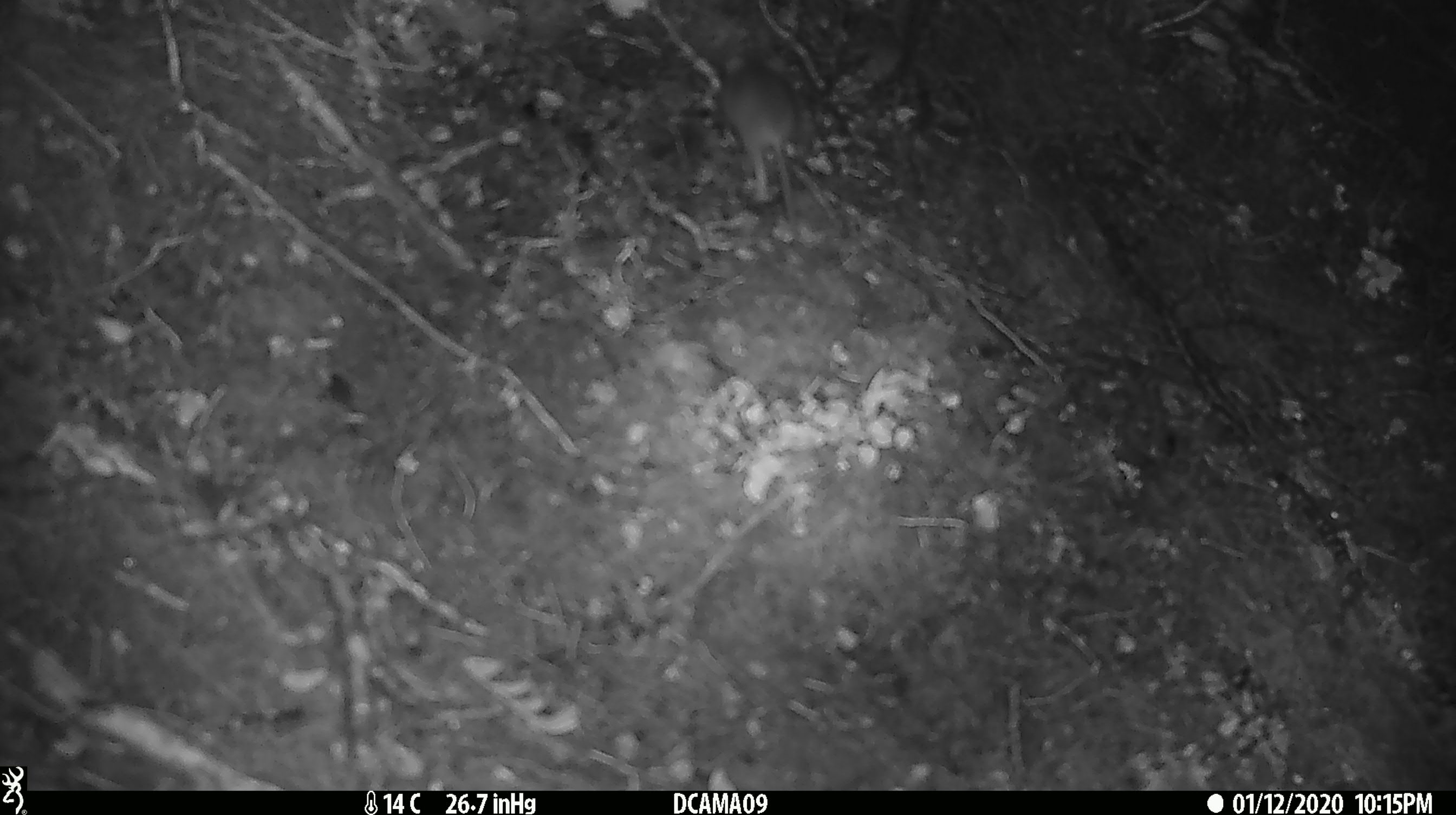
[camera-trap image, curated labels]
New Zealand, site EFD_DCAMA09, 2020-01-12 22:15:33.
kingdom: Animalia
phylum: Chordata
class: Mammalia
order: Rodentia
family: Muridae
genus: Mus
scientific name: Mus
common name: mouse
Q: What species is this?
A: Mouse (Mus).